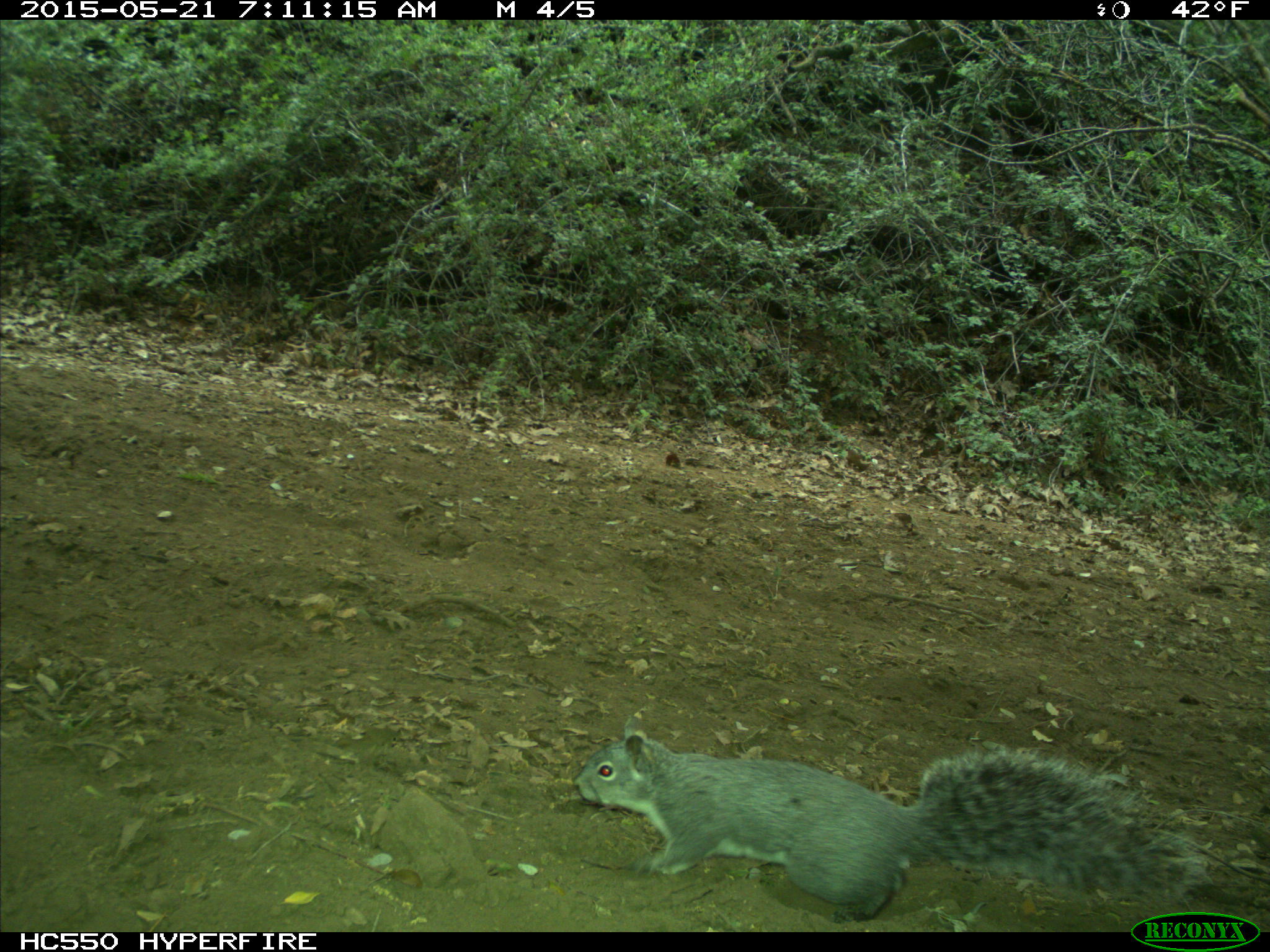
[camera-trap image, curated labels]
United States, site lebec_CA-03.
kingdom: Animalia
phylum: Chordata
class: Mammalia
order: Rodentia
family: Sciuridae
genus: Sciurus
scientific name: Sciurus carolinensis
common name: eastern gray squirrel